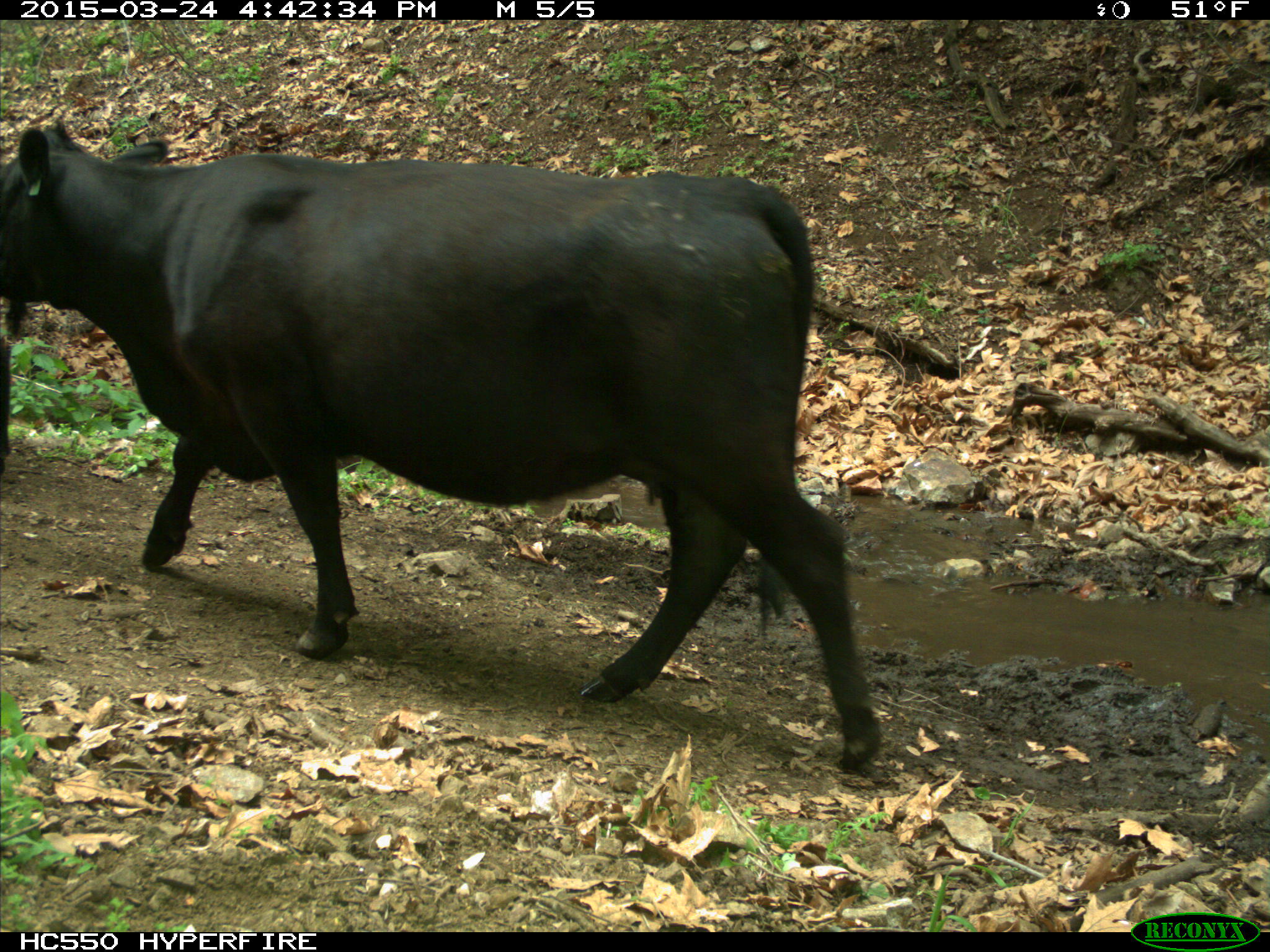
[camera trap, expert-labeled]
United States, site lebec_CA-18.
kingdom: Animalia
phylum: Chordata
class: Mammalia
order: Artiodactyla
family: Bovidae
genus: Bos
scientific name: Bos taurus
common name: domestic cow